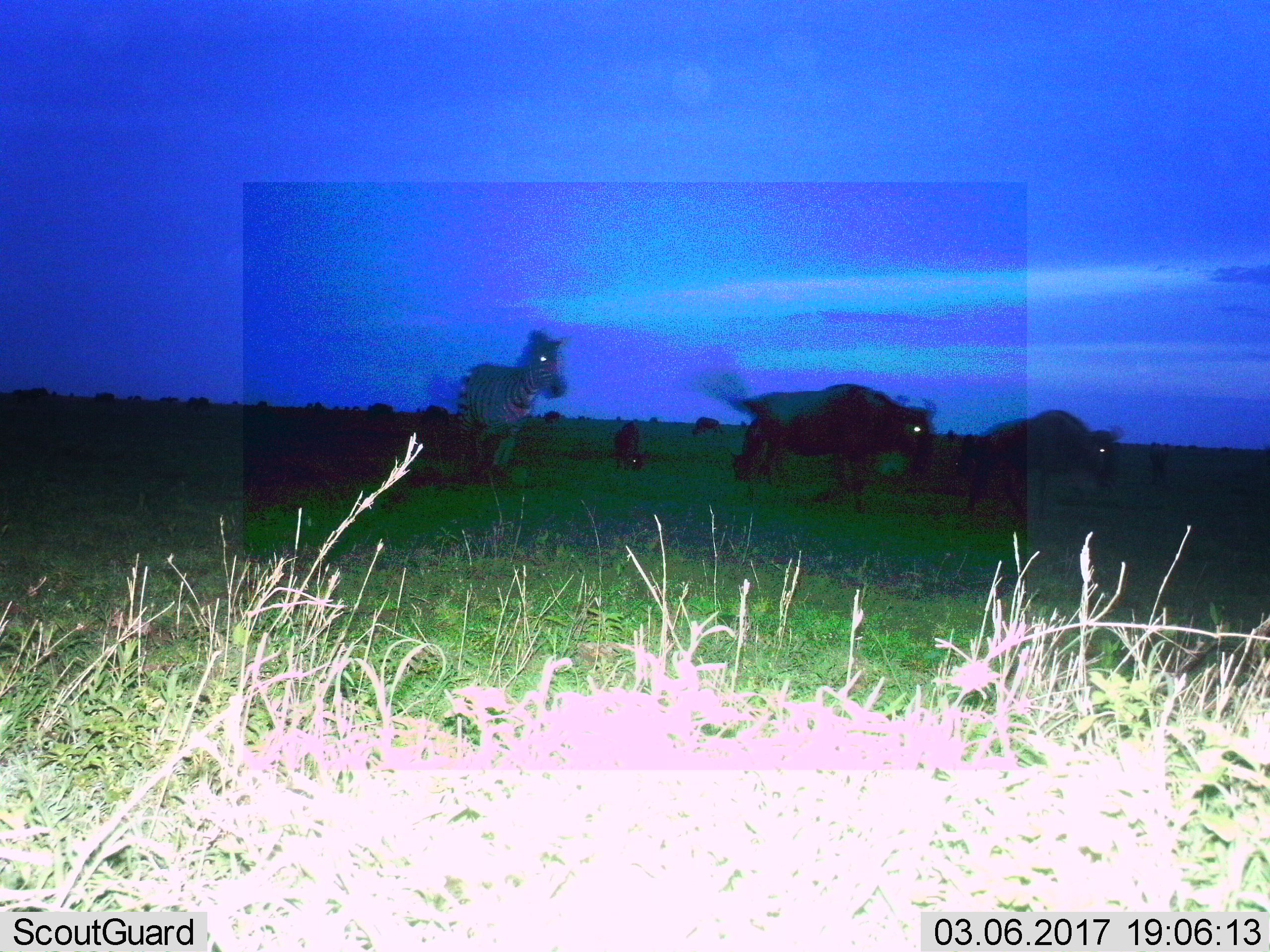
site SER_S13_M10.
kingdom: Animalia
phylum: Chordata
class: Mammalia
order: Artiodactyla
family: Bovidae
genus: Connochaetes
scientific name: Connochaetes taurinus taurinus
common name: blue wildebeest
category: wildebeestblue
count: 5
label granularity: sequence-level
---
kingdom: Animalia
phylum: Chordata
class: Mammalia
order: Perissodactyla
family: Equidae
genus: Equus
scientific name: Equus quagga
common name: plains zebra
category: zebraplains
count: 1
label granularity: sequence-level